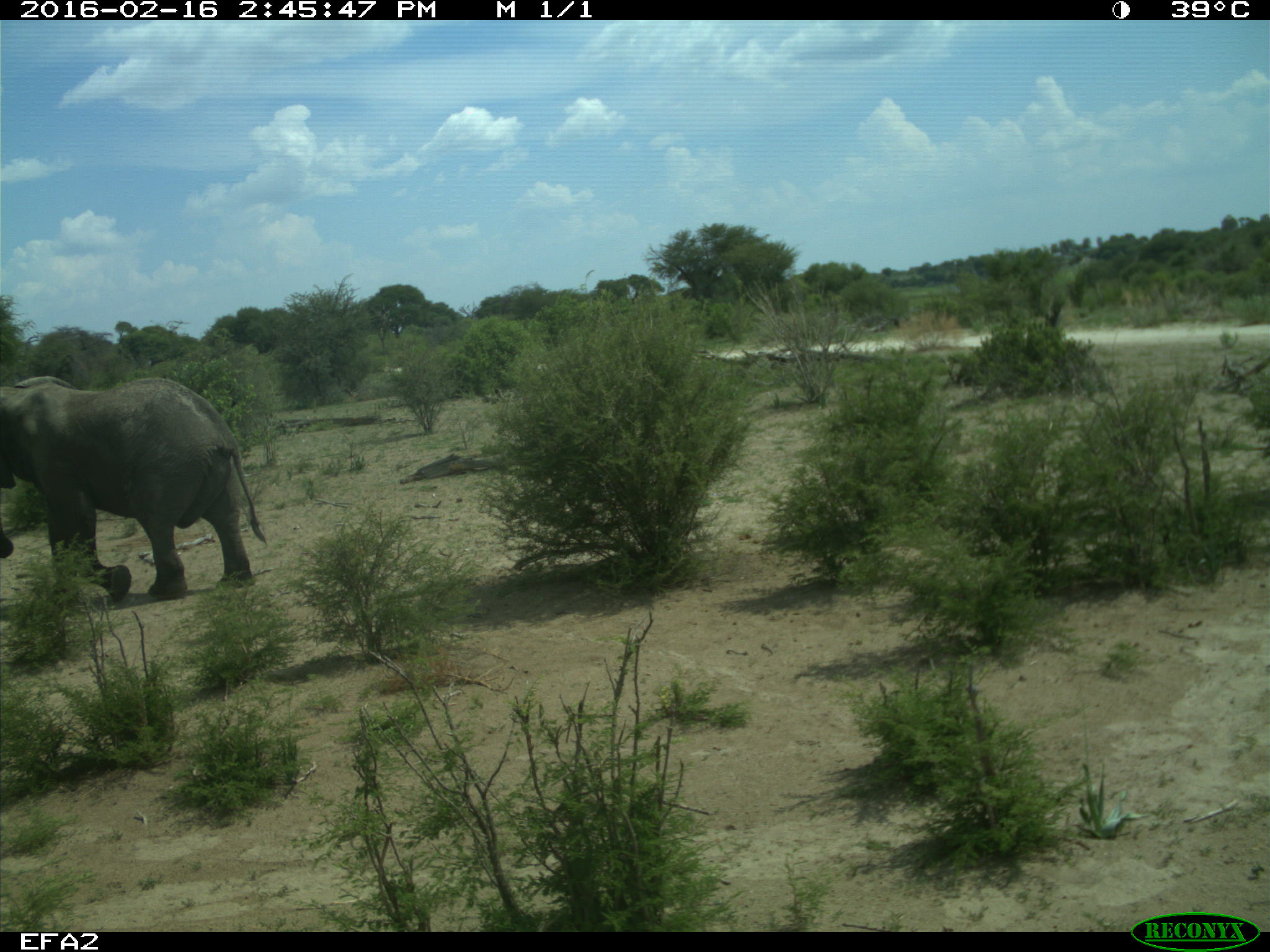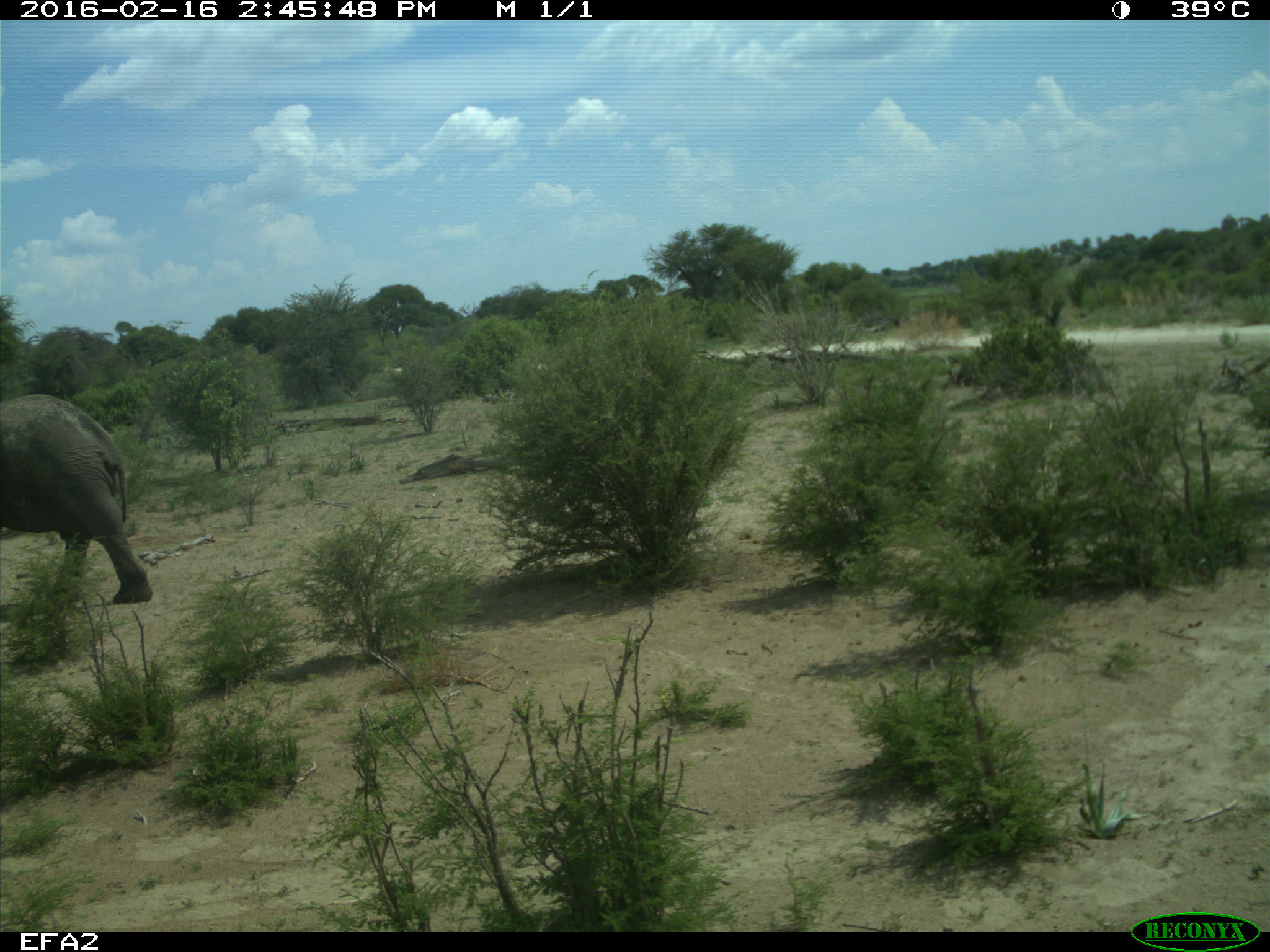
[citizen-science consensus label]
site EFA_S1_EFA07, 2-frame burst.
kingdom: Animalia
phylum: Chordata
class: Mammalia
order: Proboscidea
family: Elephantidae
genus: Loxodonta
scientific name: Loxodonta africana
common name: african bush elephant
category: elephant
Elephant (african bush elephant) (Loxodonta africana), count 1. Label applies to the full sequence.